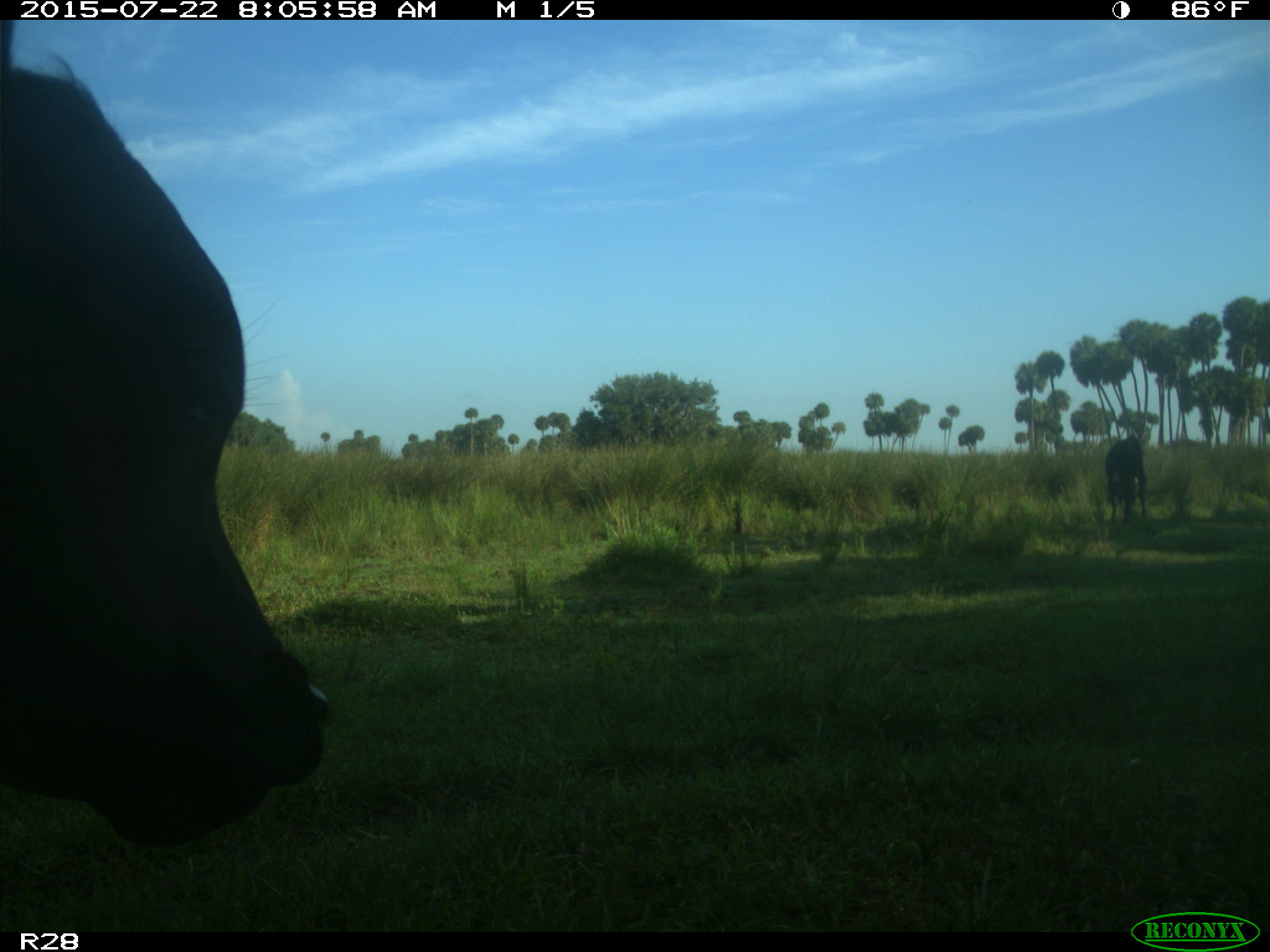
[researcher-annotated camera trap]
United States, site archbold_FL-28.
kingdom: Animalia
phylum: Chordata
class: Mammalia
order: Artiodactyla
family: Bovidae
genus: Bos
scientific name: Bos taurus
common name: domestic cow